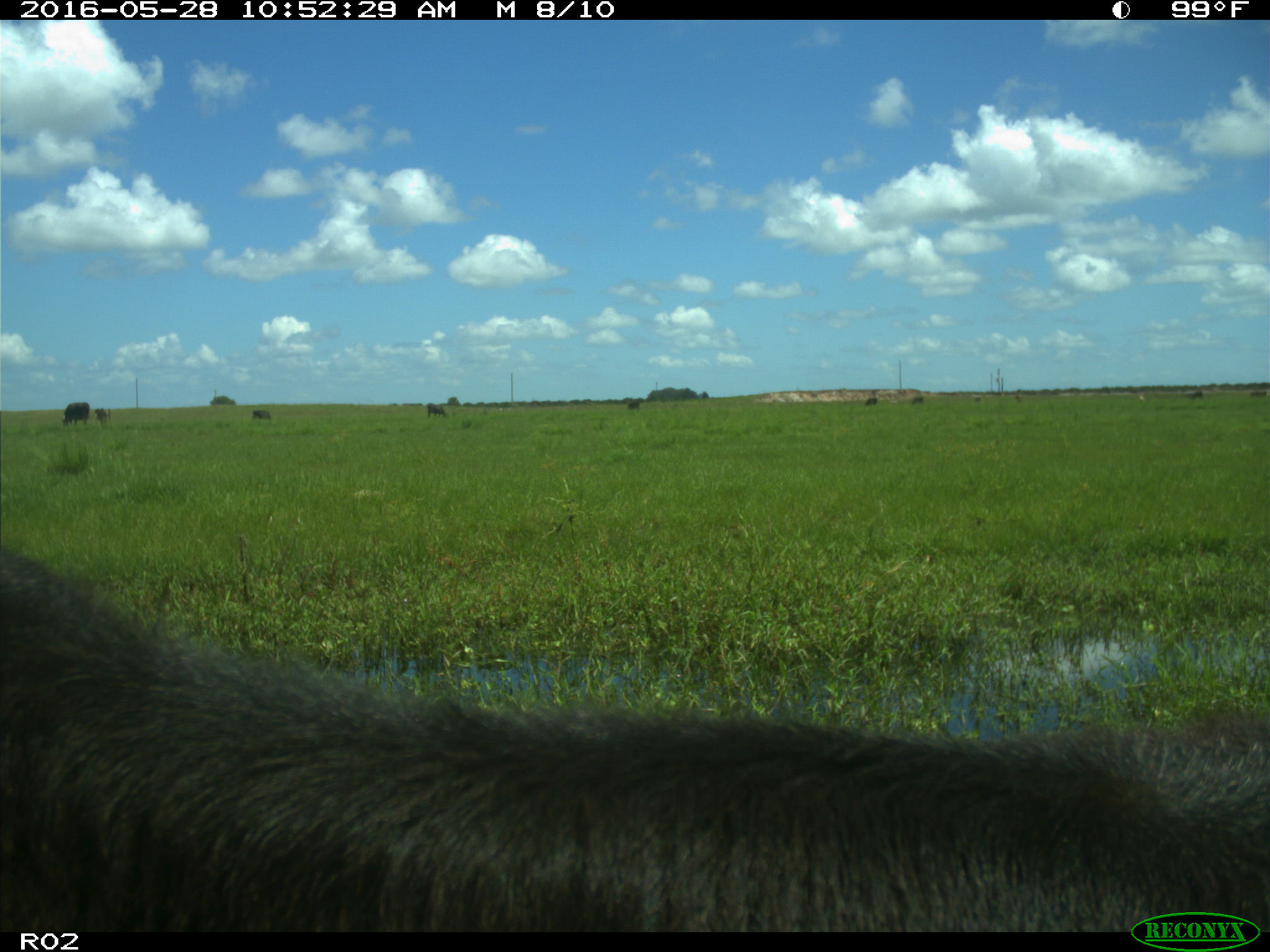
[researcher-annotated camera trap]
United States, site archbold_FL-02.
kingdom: Animalia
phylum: Chordata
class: Mammalia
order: Artiodactyla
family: Bovidae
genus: Bos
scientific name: Bos taurus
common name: domestic cow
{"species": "Bos taurus (domestic cow)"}